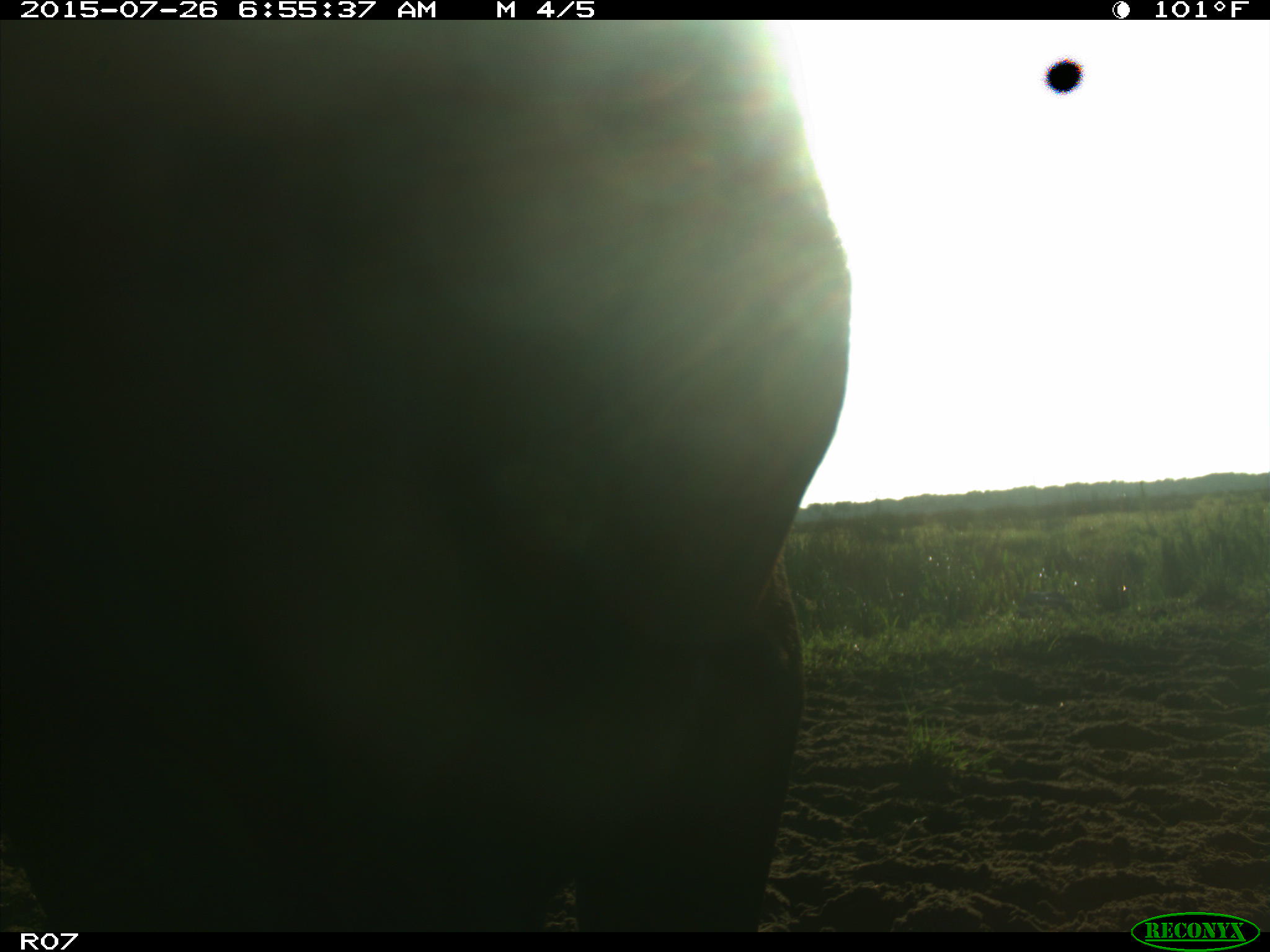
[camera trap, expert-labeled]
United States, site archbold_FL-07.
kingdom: Animalia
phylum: Chordata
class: Mammalia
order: Artiodactyla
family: Bovidae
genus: Bos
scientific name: Bos taurus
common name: domestic cow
Bos taurus (domestic cow).